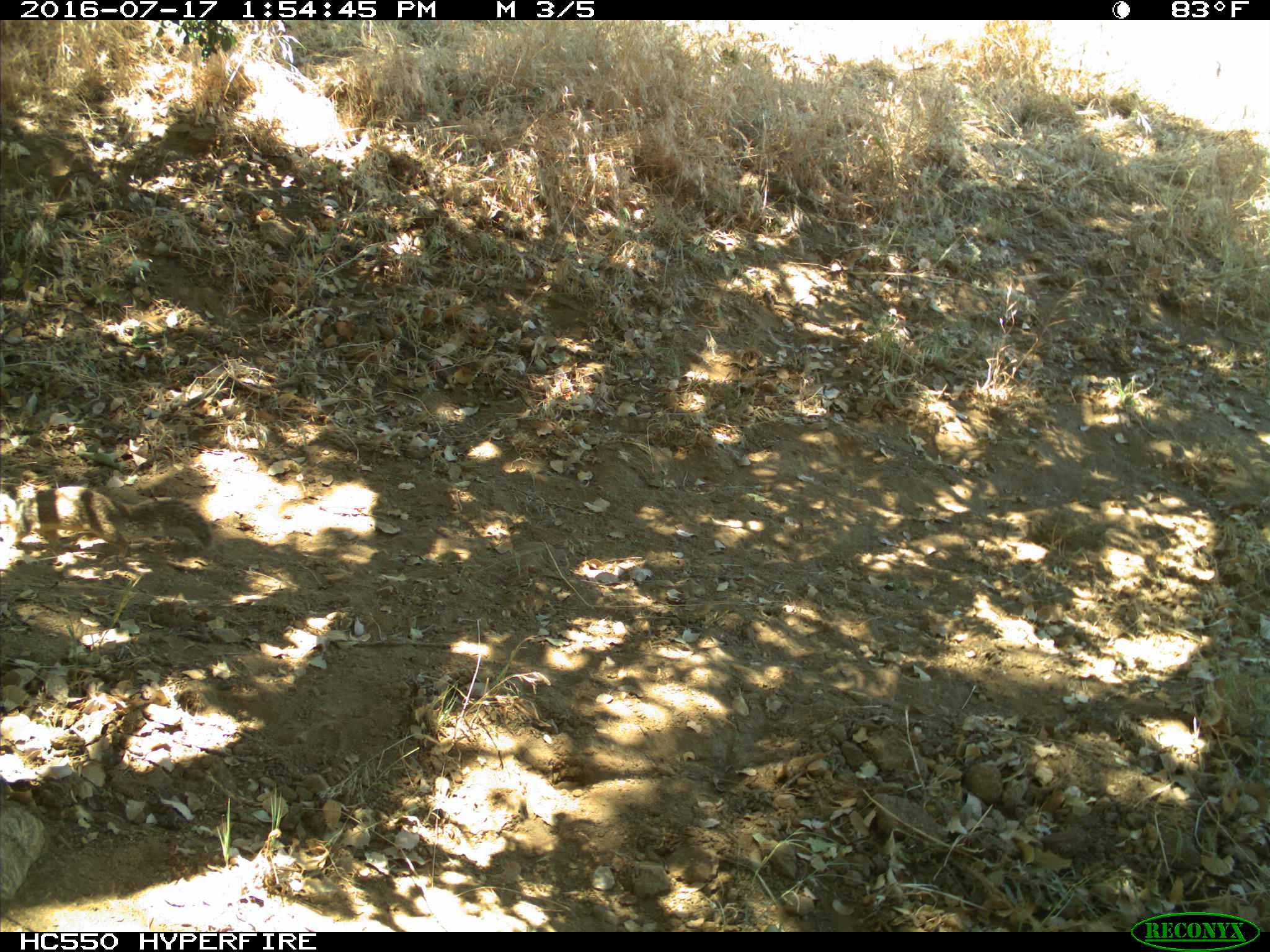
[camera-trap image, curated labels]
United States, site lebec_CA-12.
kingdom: Animalia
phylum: Chordata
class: Mammalia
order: Rodentia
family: Sciuridae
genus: Otospermophilus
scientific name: Otospermophilus beecheyi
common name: california ground squirrel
Otospermophilus beecheyi (california ground squirrel).